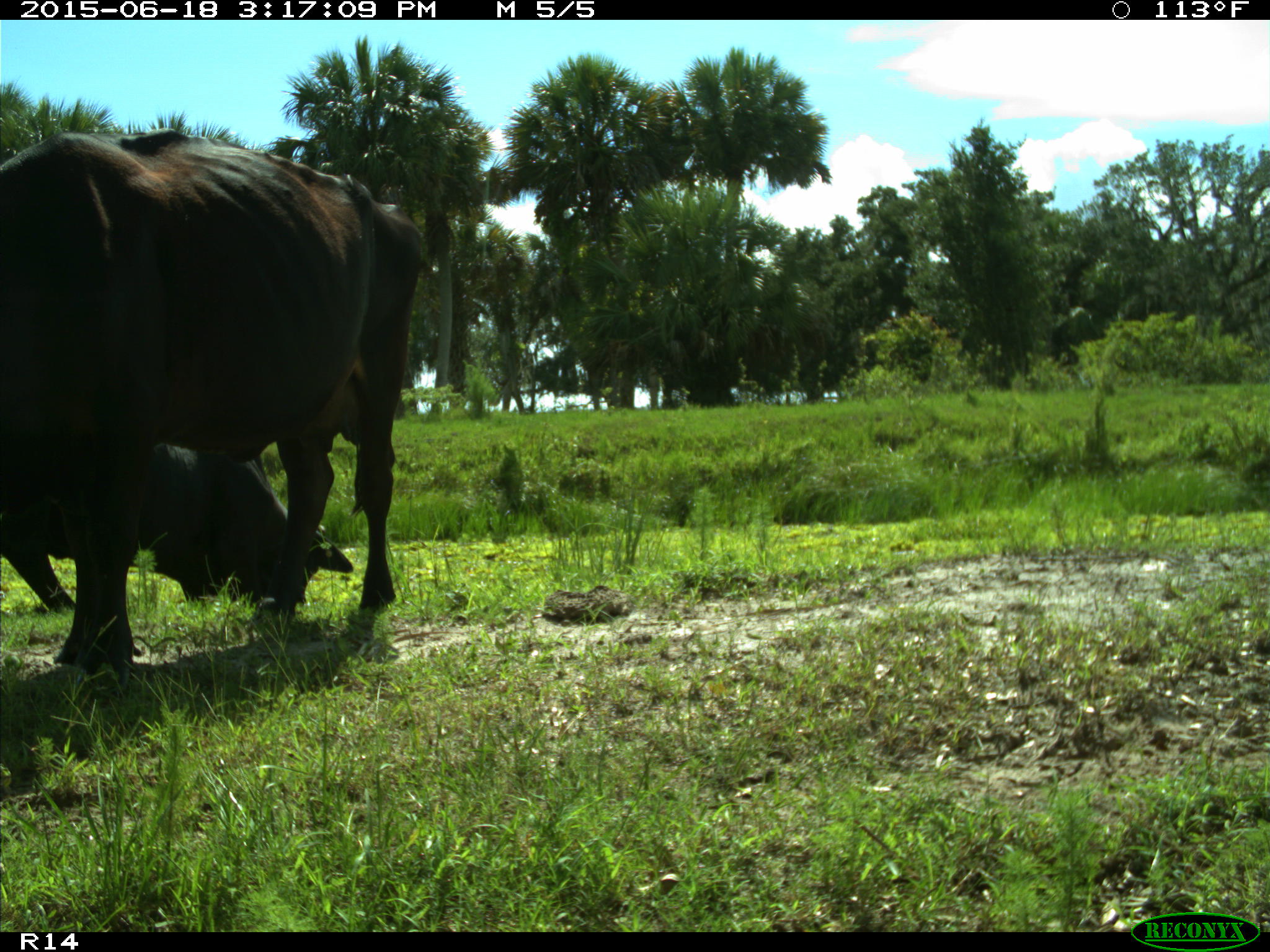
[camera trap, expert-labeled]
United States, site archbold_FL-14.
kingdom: Animalia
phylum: Chordata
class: Mammalia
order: Artiodactyla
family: Bovidae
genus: Bos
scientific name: Bos taurus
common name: domestic cow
Bos taurus (domestic cow).